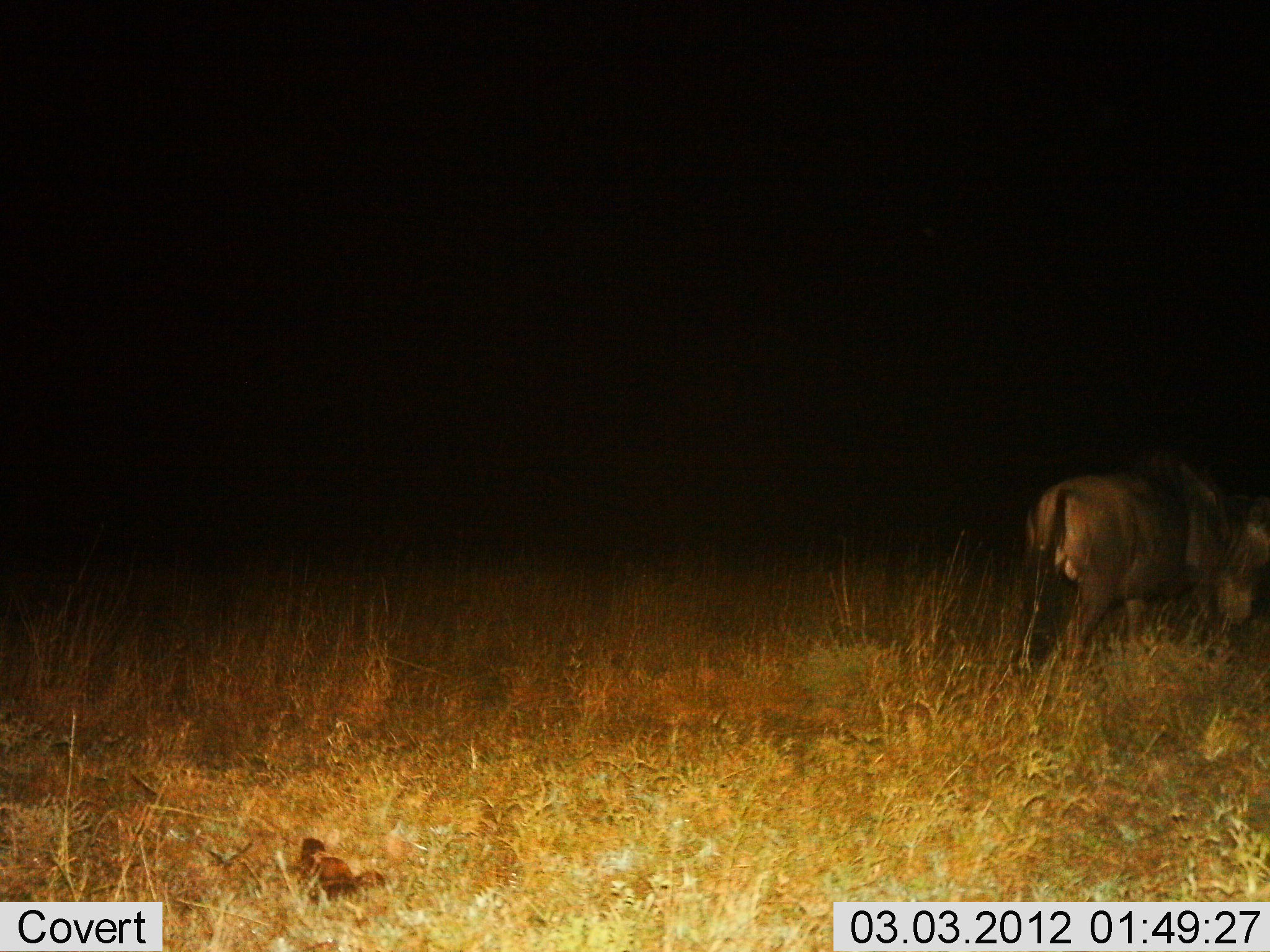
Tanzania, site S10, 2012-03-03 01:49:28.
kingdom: Animalia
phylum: Chordata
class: Mammalia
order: Artiodactyla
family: Bovidae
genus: Connochaetes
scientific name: Connochaetes taurinus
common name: blue wildebeest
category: wildebeest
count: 1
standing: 62%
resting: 0%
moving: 17%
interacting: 0%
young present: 0%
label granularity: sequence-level